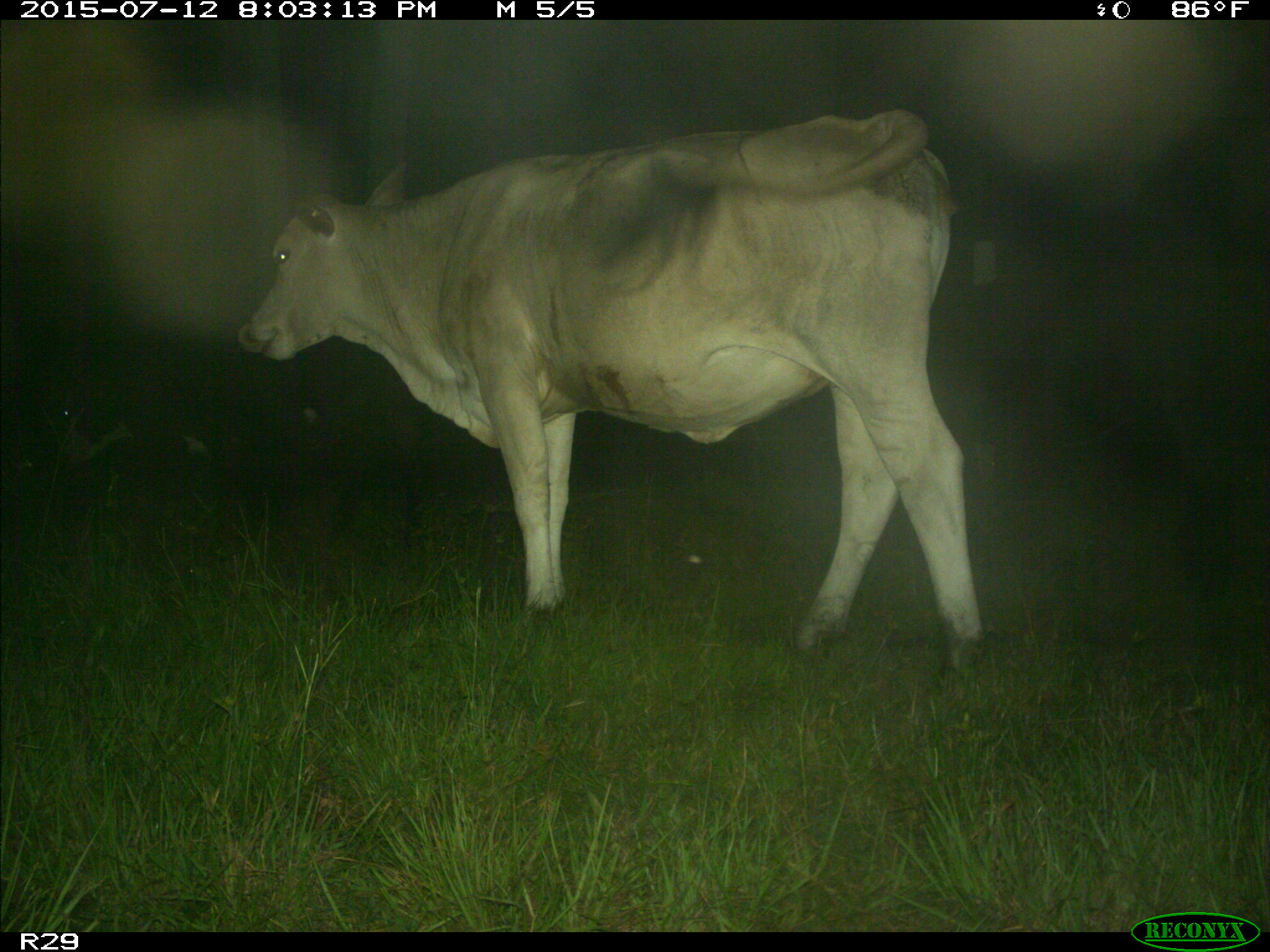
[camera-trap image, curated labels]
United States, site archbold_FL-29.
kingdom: Animalia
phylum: Chordata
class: Mammalia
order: Artiodactyla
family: Bovidae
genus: Bos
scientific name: Bos taurus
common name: domestic cow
Bos taurus (domestic cow).